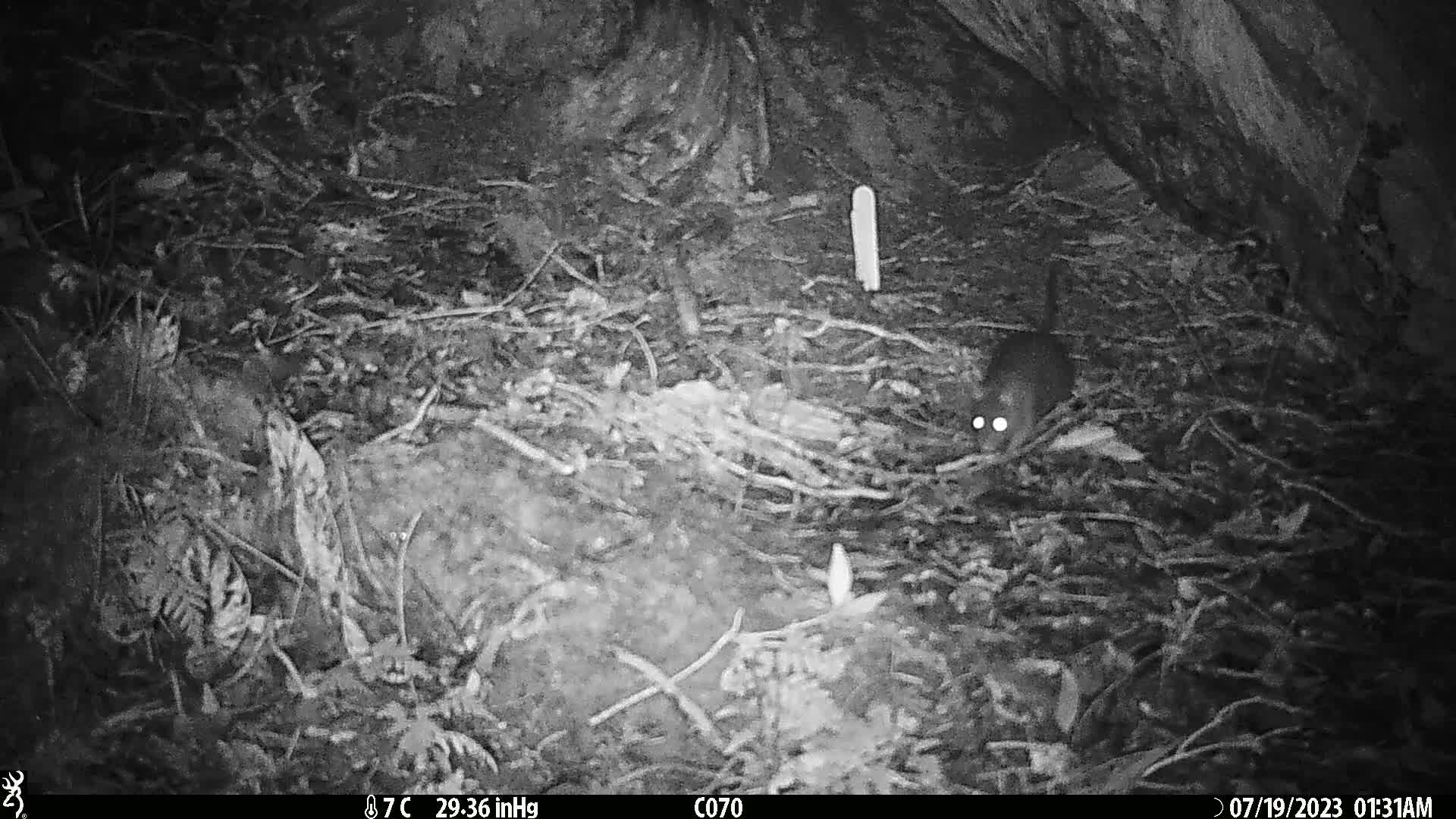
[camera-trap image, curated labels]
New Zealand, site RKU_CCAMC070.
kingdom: Animalia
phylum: Chordata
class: Mammalia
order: Rodentia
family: Muridae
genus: Rattus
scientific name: Rattus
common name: rat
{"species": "rat (Rattus)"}